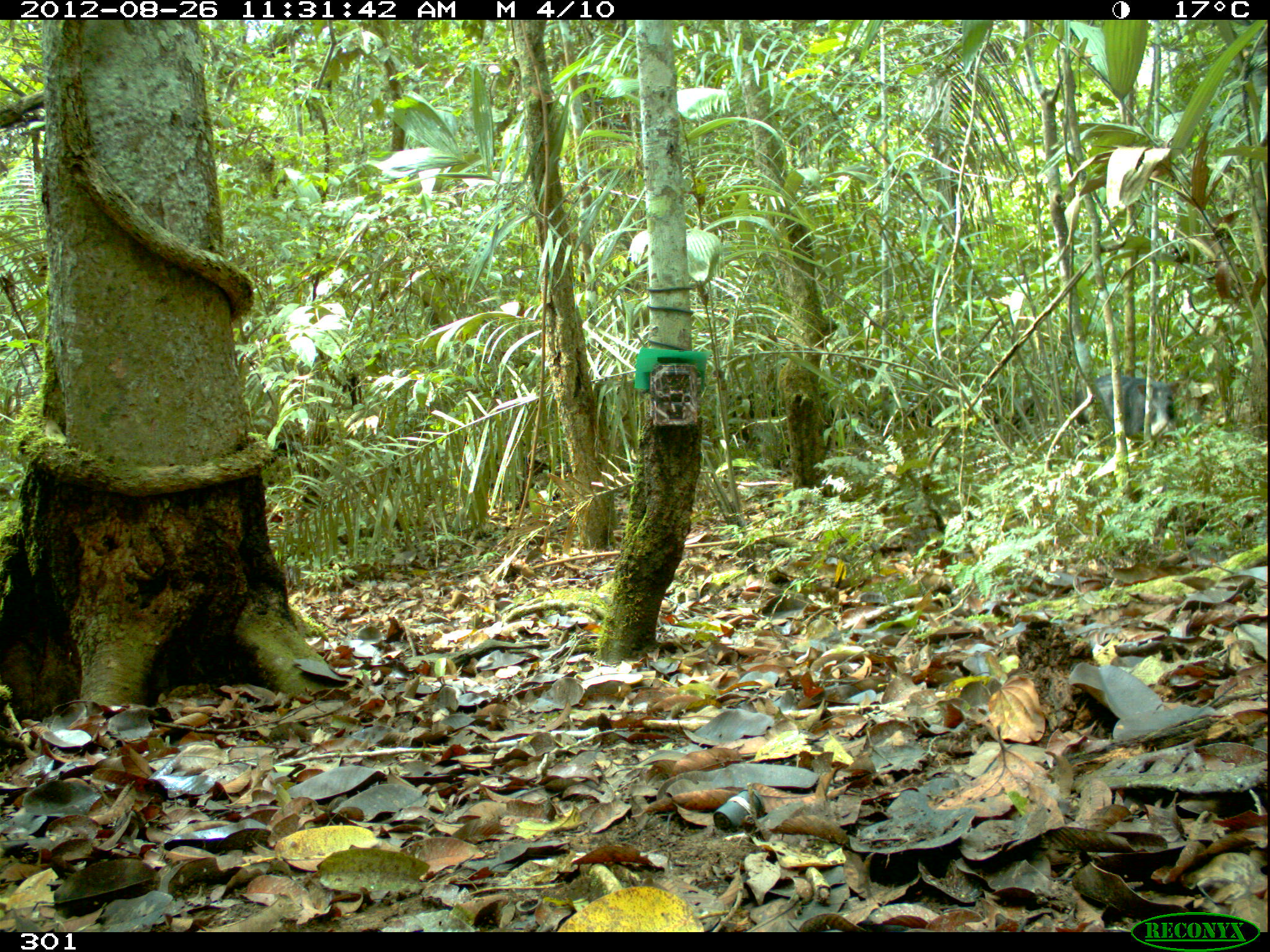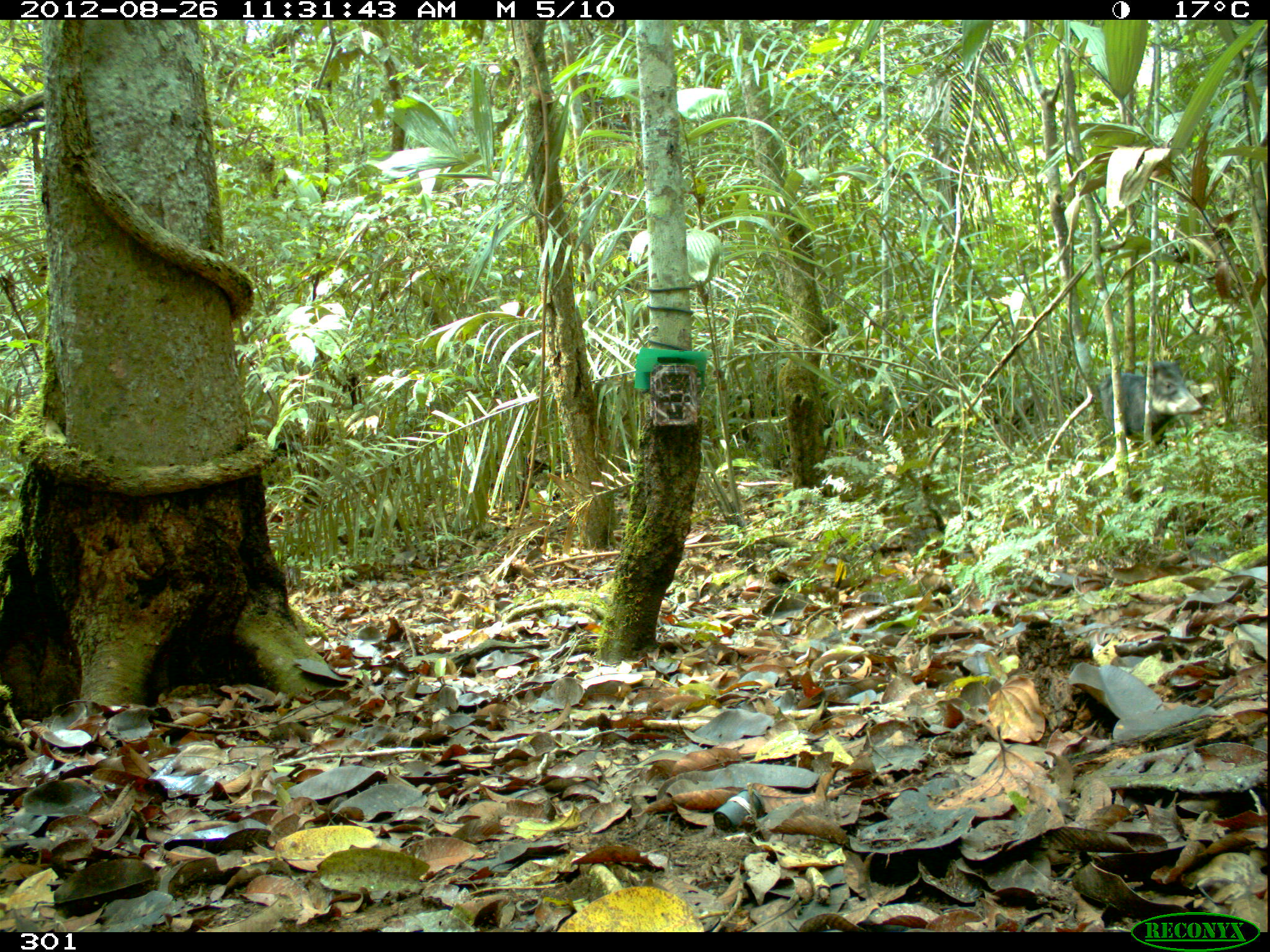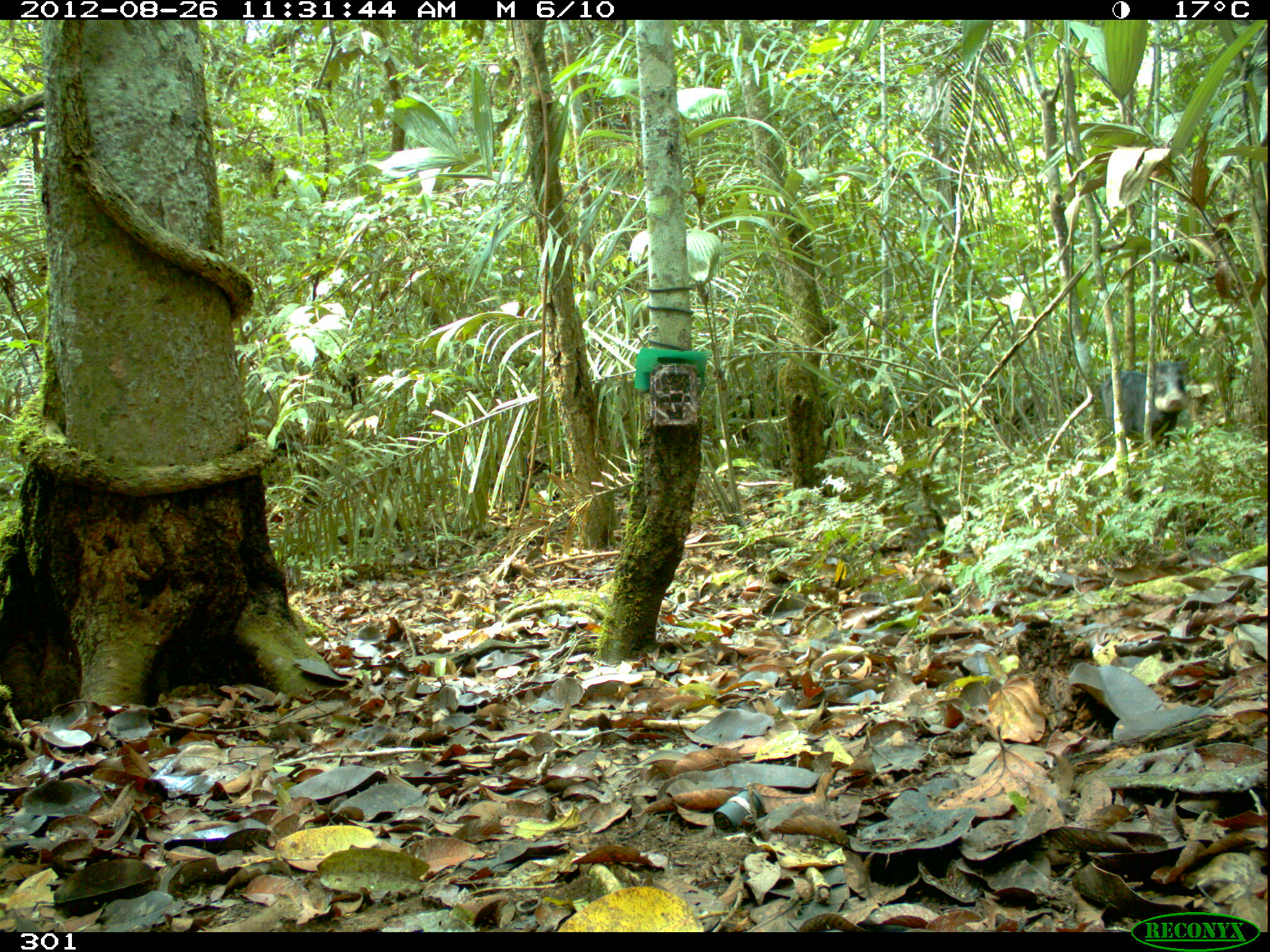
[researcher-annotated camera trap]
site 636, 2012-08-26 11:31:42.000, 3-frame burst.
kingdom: Animalia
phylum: Chordata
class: Mammalia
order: Artiodactyla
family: Tayassuidae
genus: Tayassu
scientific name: Tayassu pecari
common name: white-lipped peccary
Tayassu pecari (white-lipped peccary).